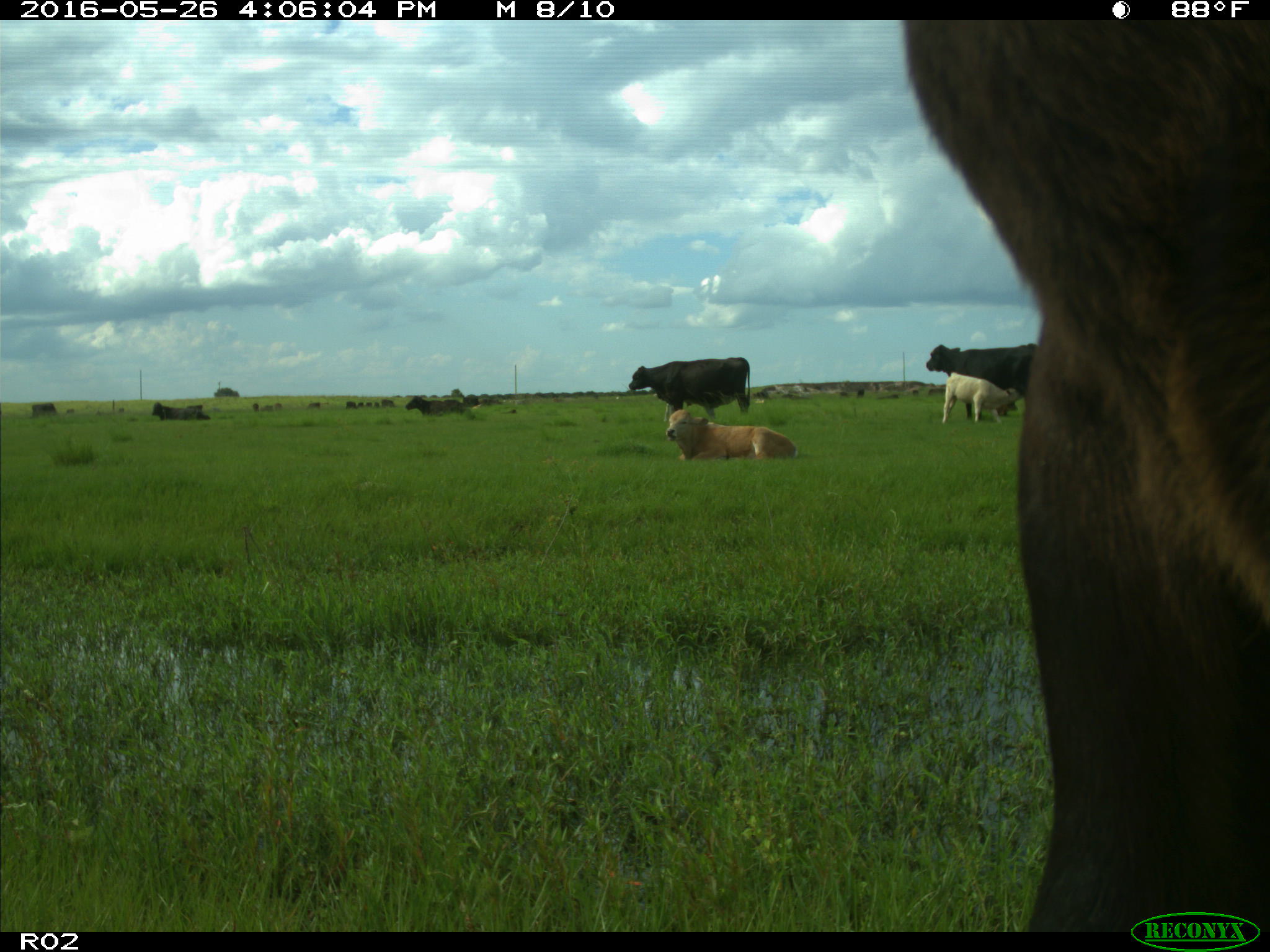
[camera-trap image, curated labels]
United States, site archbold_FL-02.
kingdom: Animalia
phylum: Chordata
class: Mammalia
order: Artiodactyla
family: Bovidae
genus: Bos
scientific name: Bos taurus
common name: domestic cow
Bos taurus (domestic cow).